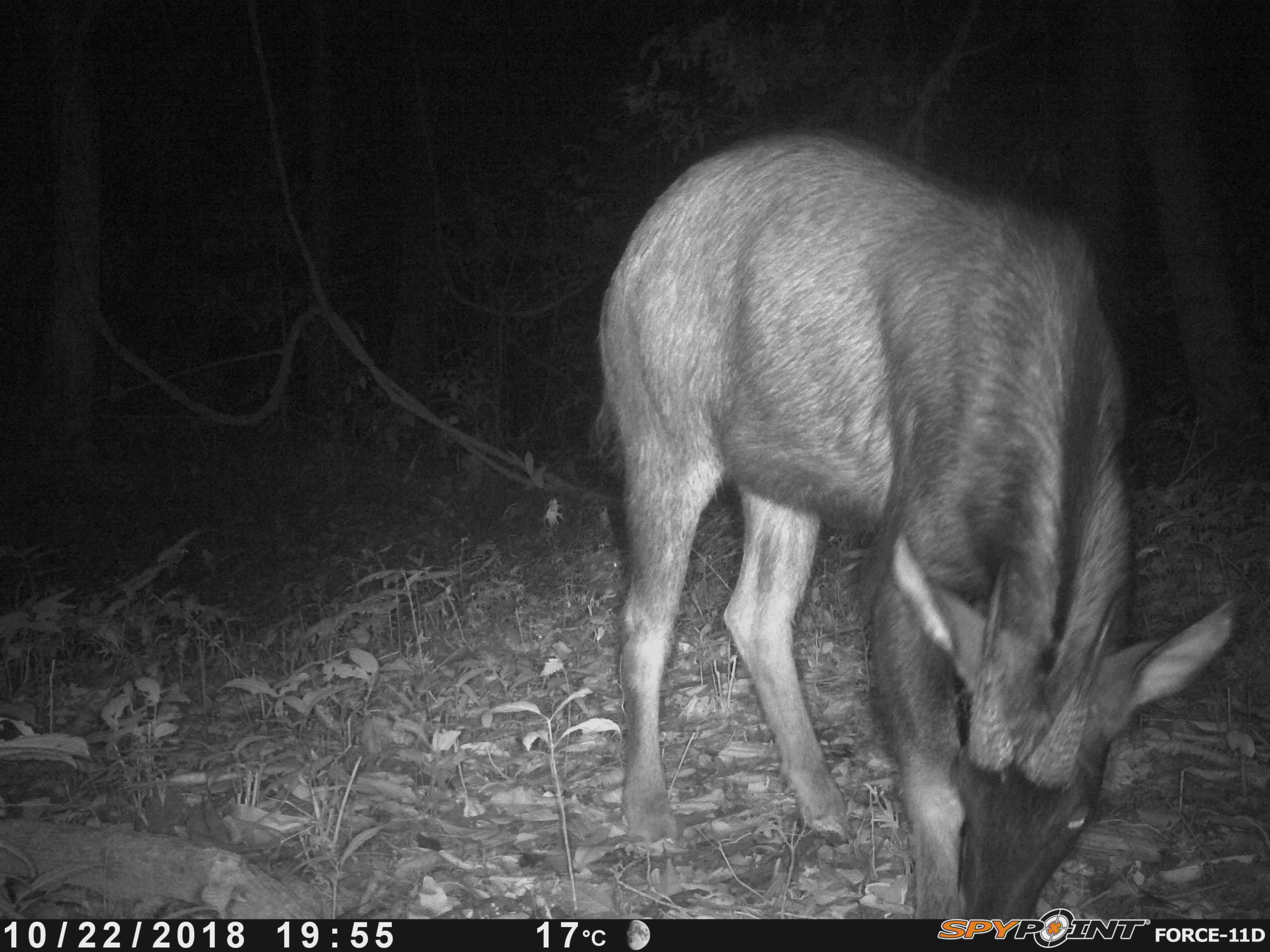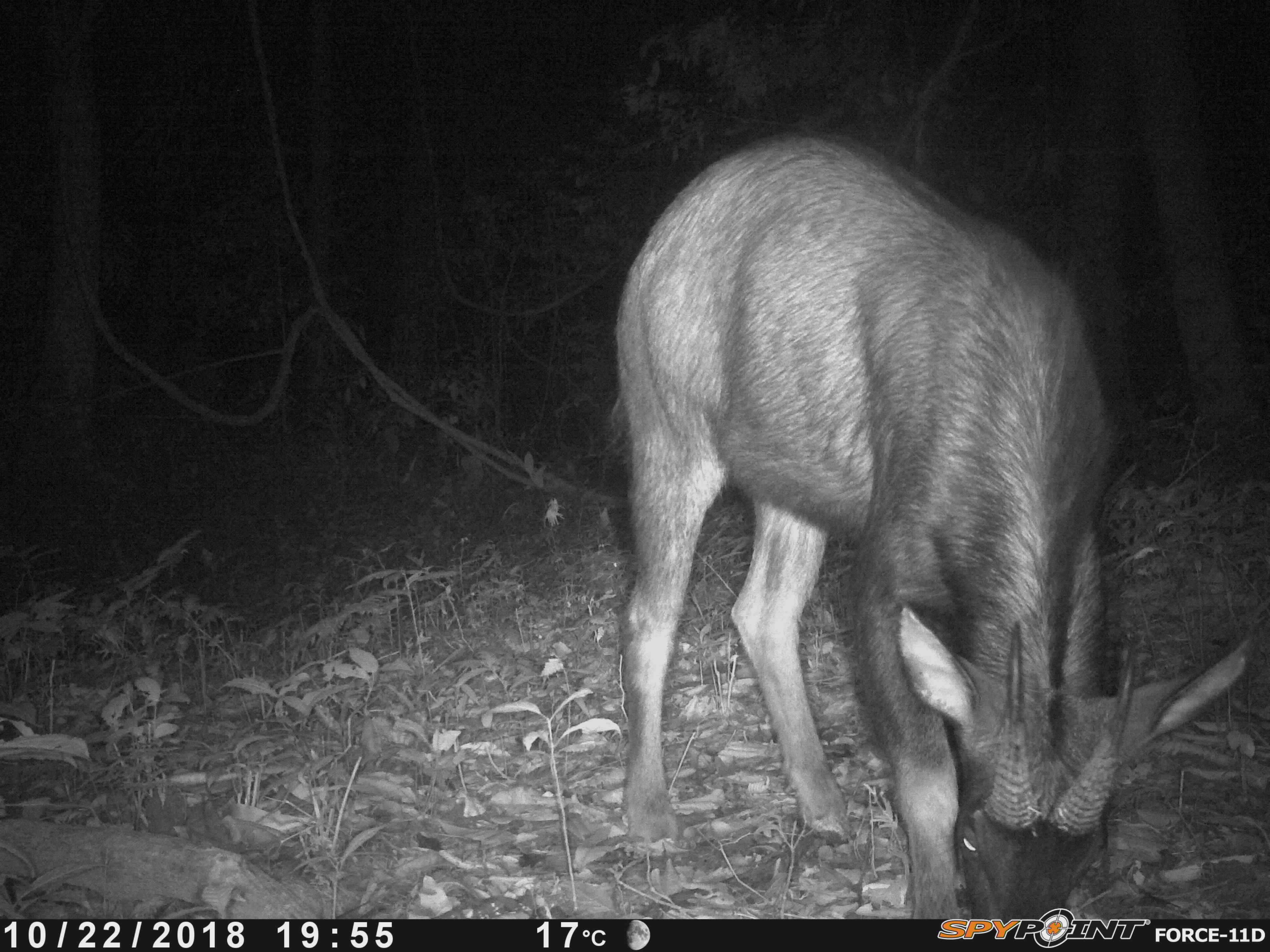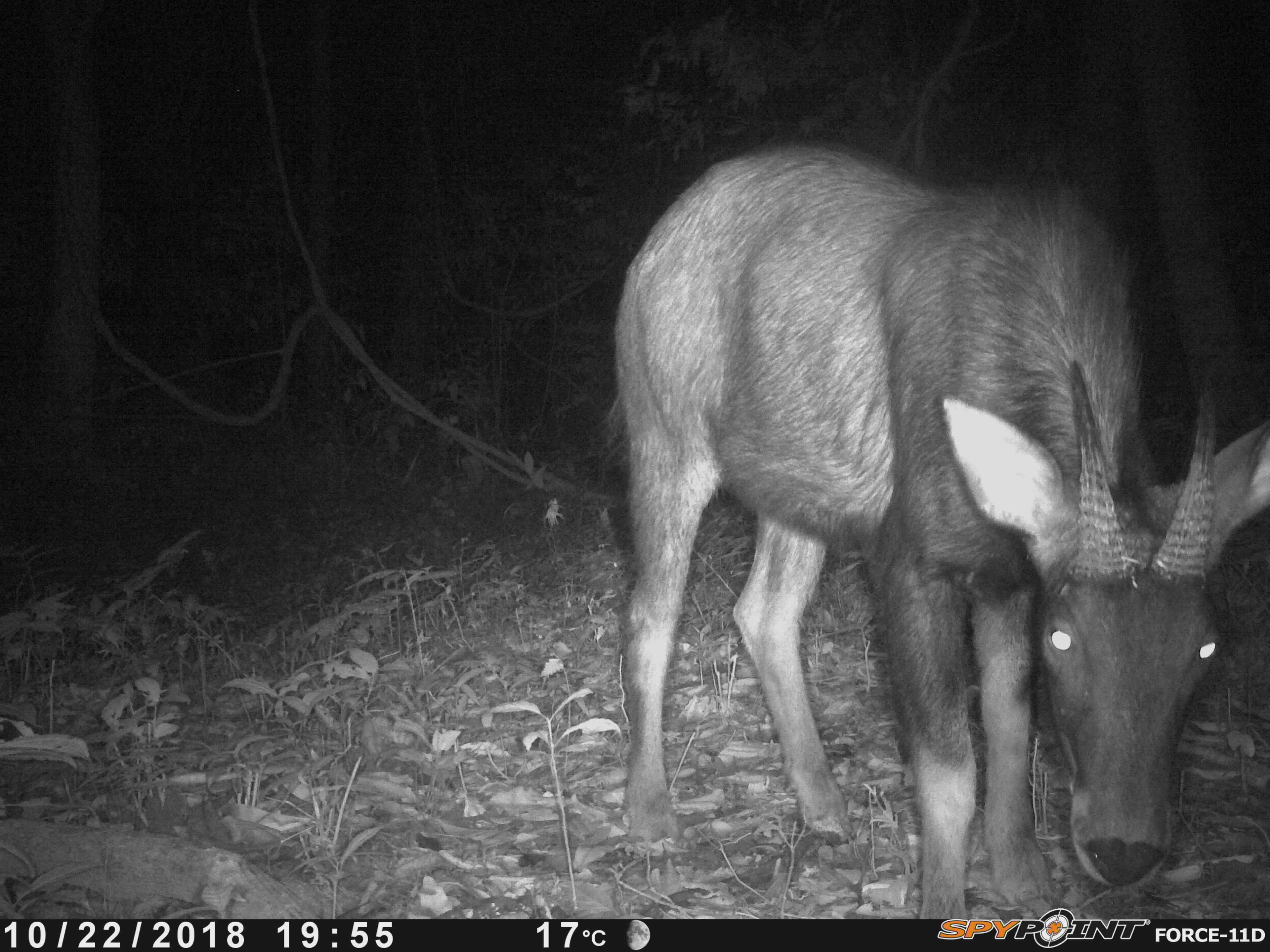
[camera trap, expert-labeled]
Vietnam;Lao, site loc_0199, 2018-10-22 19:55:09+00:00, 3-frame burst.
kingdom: Animalia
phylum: Chordata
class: Mammalia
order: Artiodactyla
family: Bovidae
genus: Capricornis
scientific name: Capricornis sumatraensis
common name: chinese serow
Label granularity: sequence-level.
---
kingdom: Animalia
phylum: Arthropoda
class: Insecta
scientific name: Insecta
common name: insect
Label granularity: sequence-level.